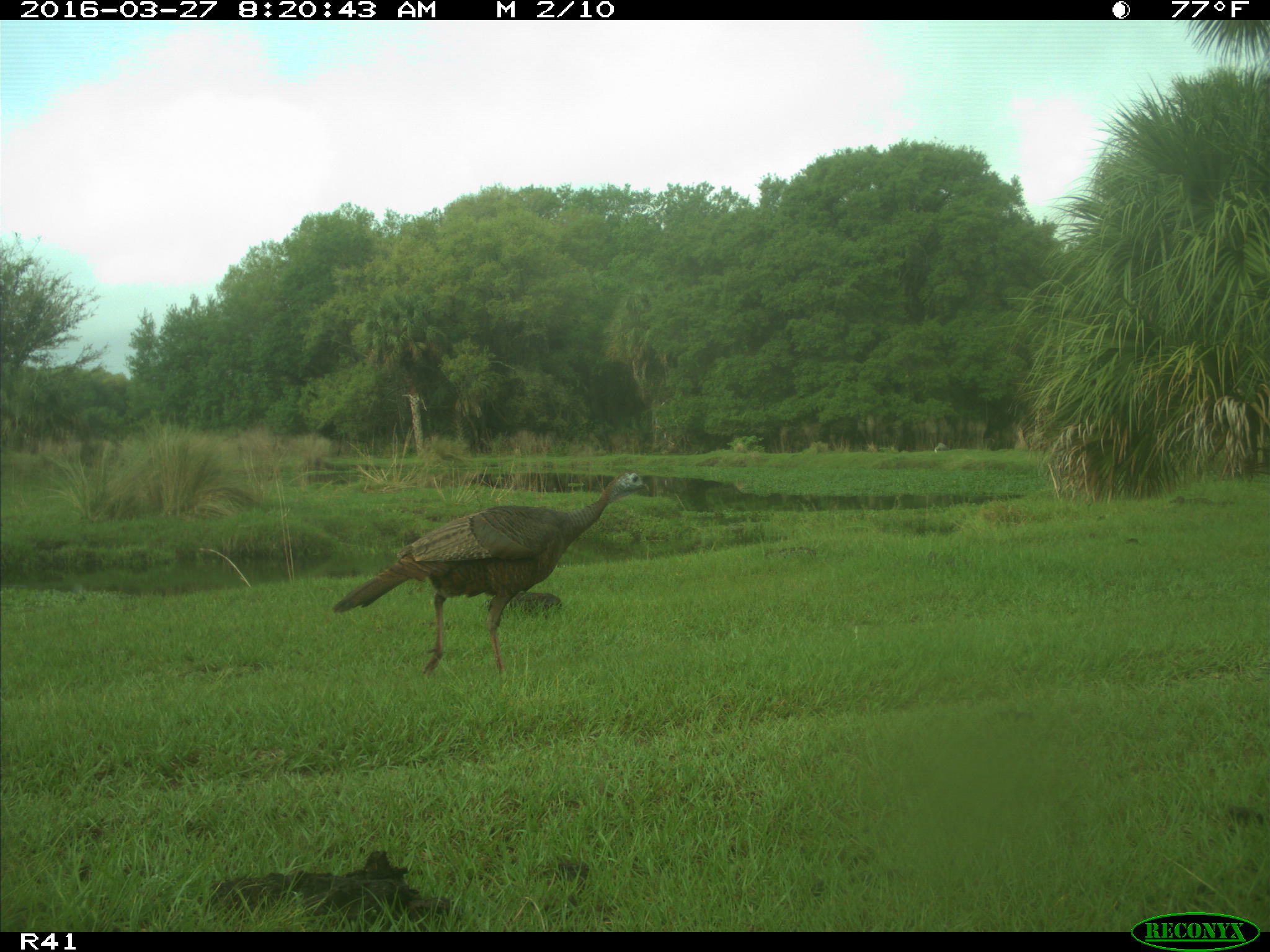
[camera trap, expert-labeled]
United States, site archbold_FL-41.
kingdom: Animalia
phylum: Chordata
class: Mammalia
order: Artiodactyla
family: Bovidae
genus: Bos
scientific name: Bos taurus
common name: domestic cow